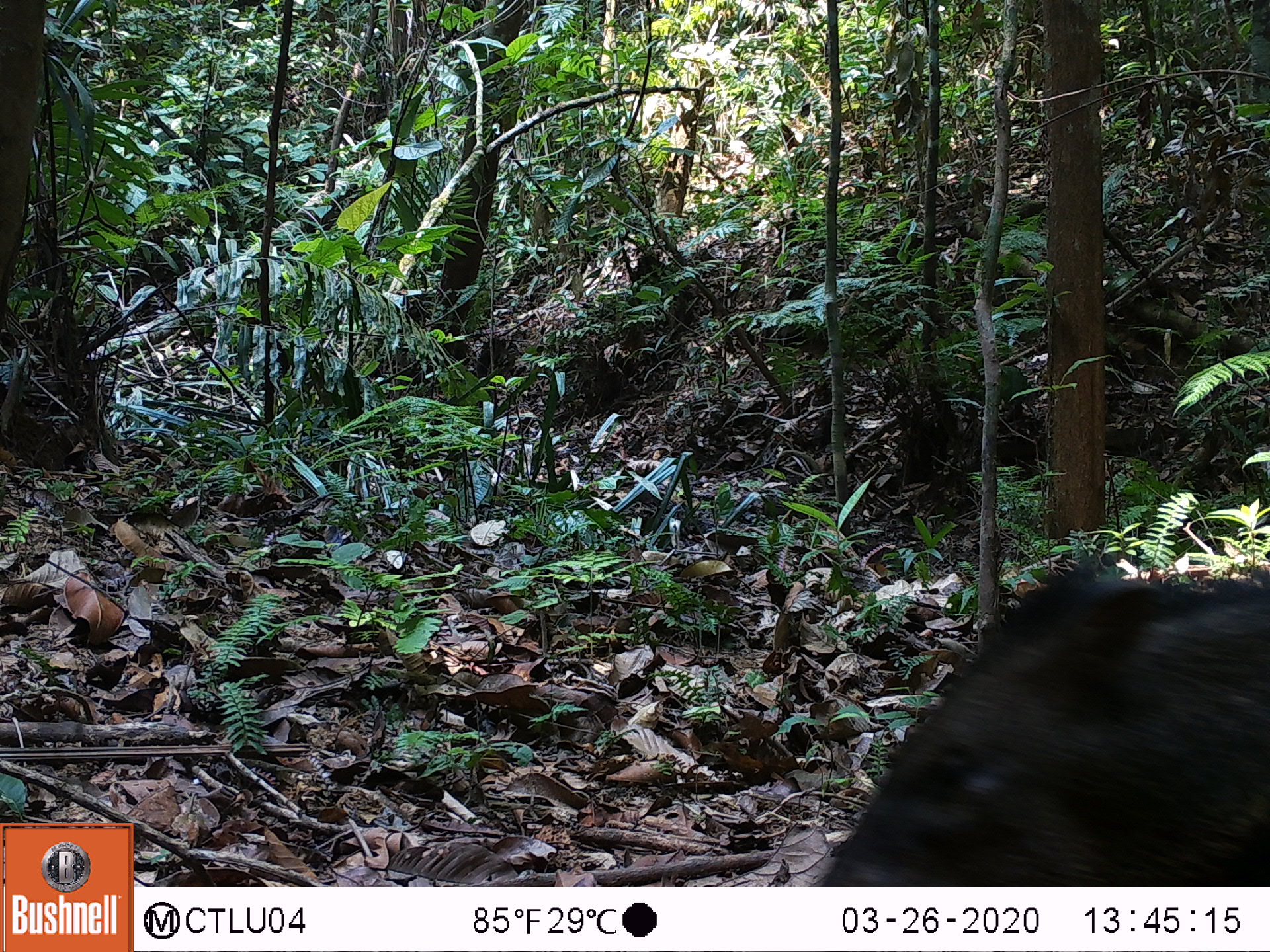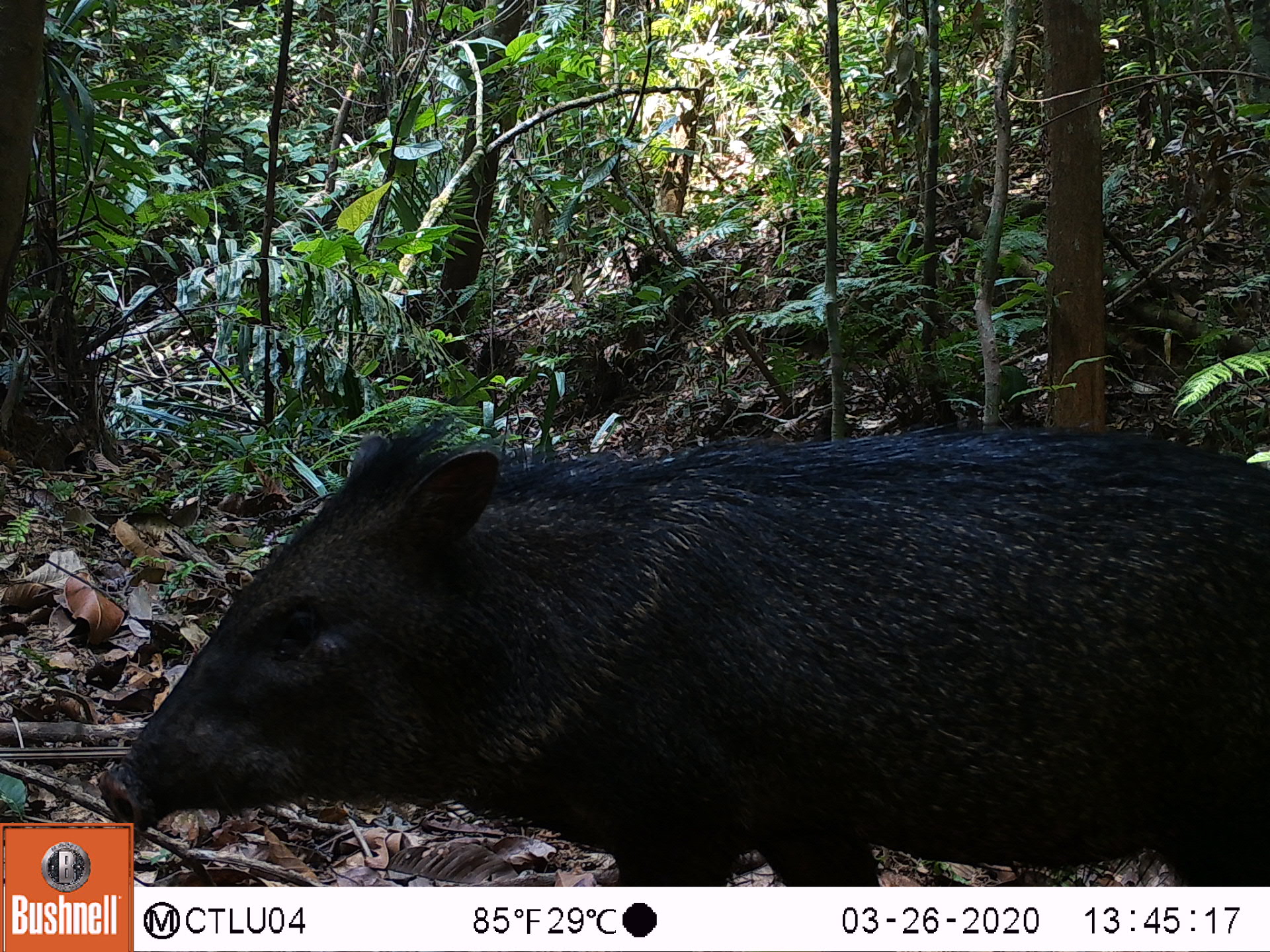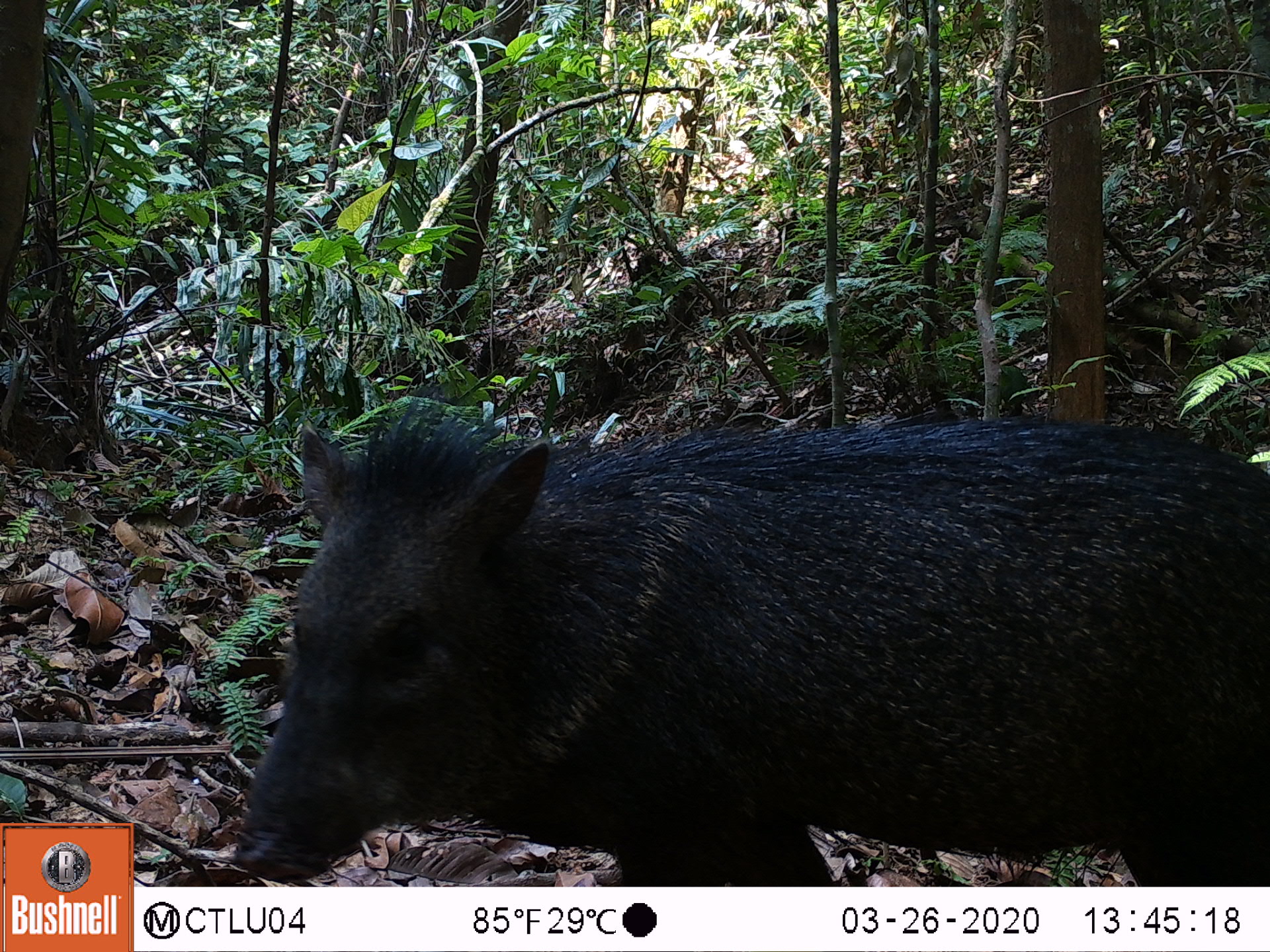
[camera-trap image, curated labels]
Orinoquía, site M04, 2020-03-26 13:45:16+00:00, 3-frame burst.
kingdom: Animalia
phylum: Chordata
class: Mammalia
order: Artiodactyla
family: Tayassuidae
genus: Pecari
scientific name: Pecari tajacu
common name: collared peccary